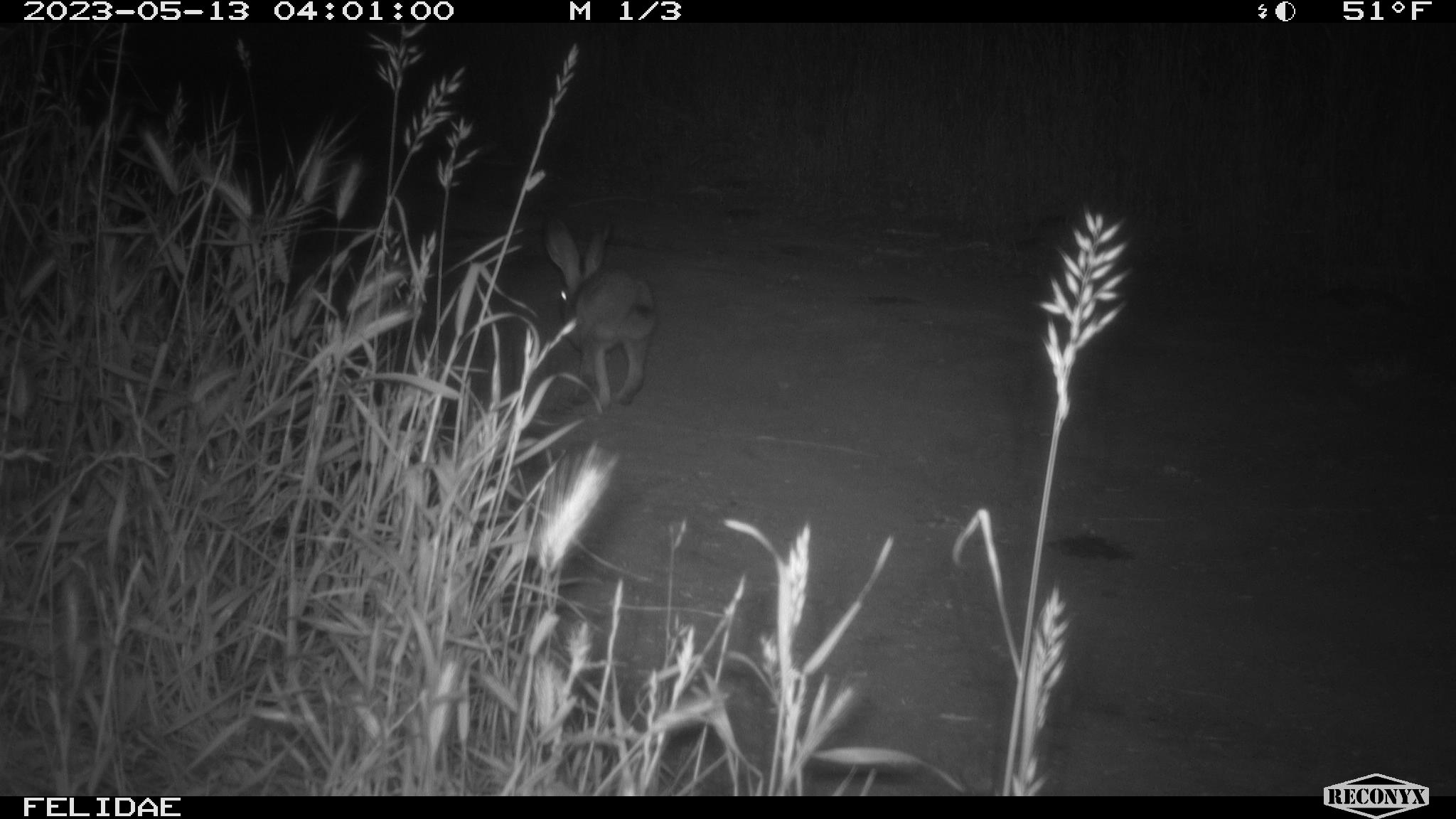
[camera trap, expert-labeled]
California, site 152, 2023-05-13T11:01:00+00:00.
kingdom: Animalia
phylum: Chordata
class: Mammalia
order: Lagomorpha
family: Leporidae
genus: Lepus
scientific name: Lepus californicus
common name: black-tailed jackrabbit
Black-tailed jackrabbit (Lepus californicus).